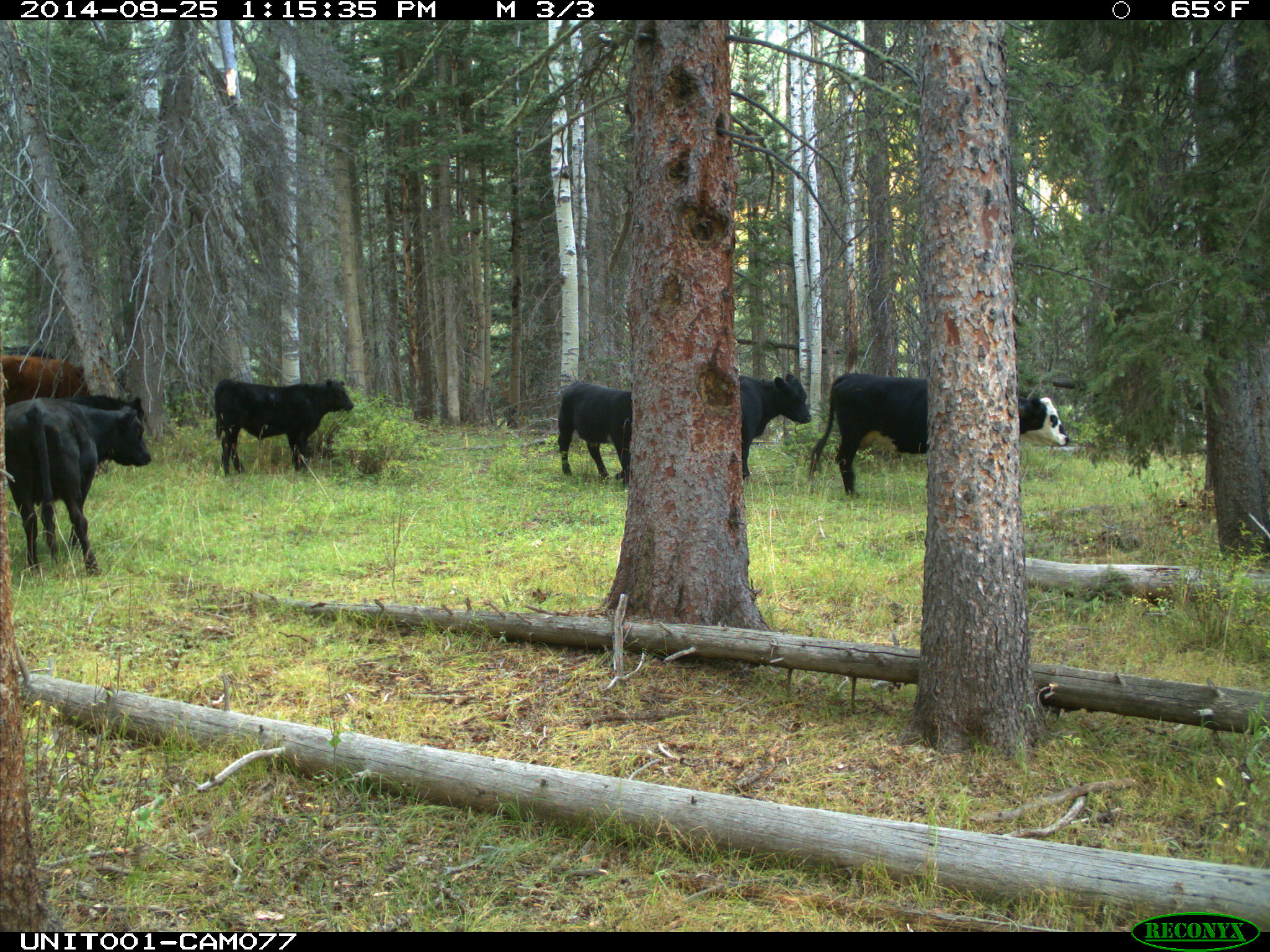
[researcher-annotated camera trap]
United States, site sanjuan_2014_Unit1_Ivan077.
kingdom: Animalia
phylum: Chordata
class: Mammalia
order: Artiodactyla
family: Bovidae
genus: Bos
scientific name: Bos taurus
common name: domestic cow